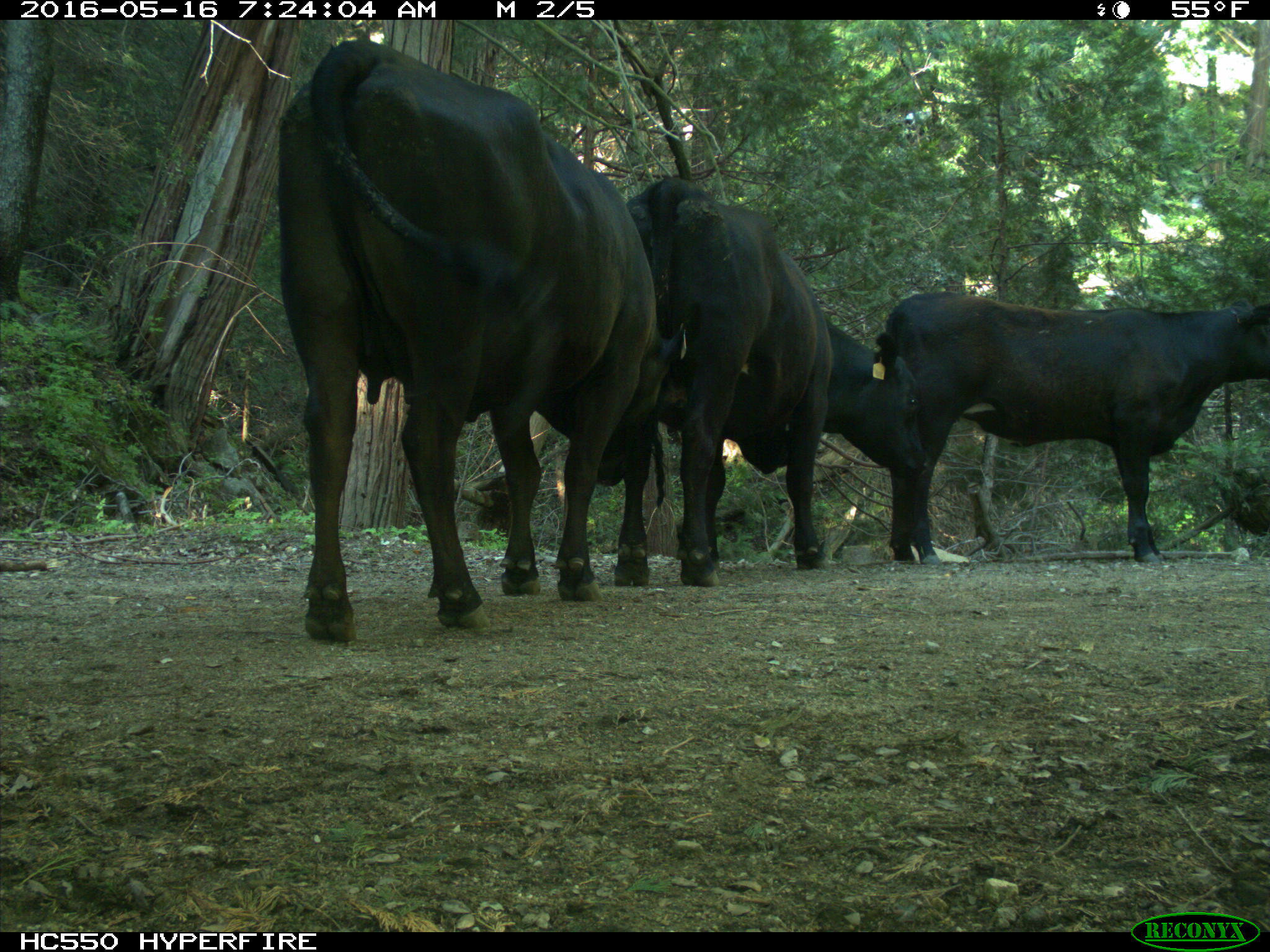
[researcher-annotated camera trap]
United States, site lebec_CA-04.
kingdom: Animalia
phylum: Chordata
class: Mammalia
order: Artiodactyla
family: Bovidae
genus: Bos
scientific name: Bos taurus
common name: domestic cow